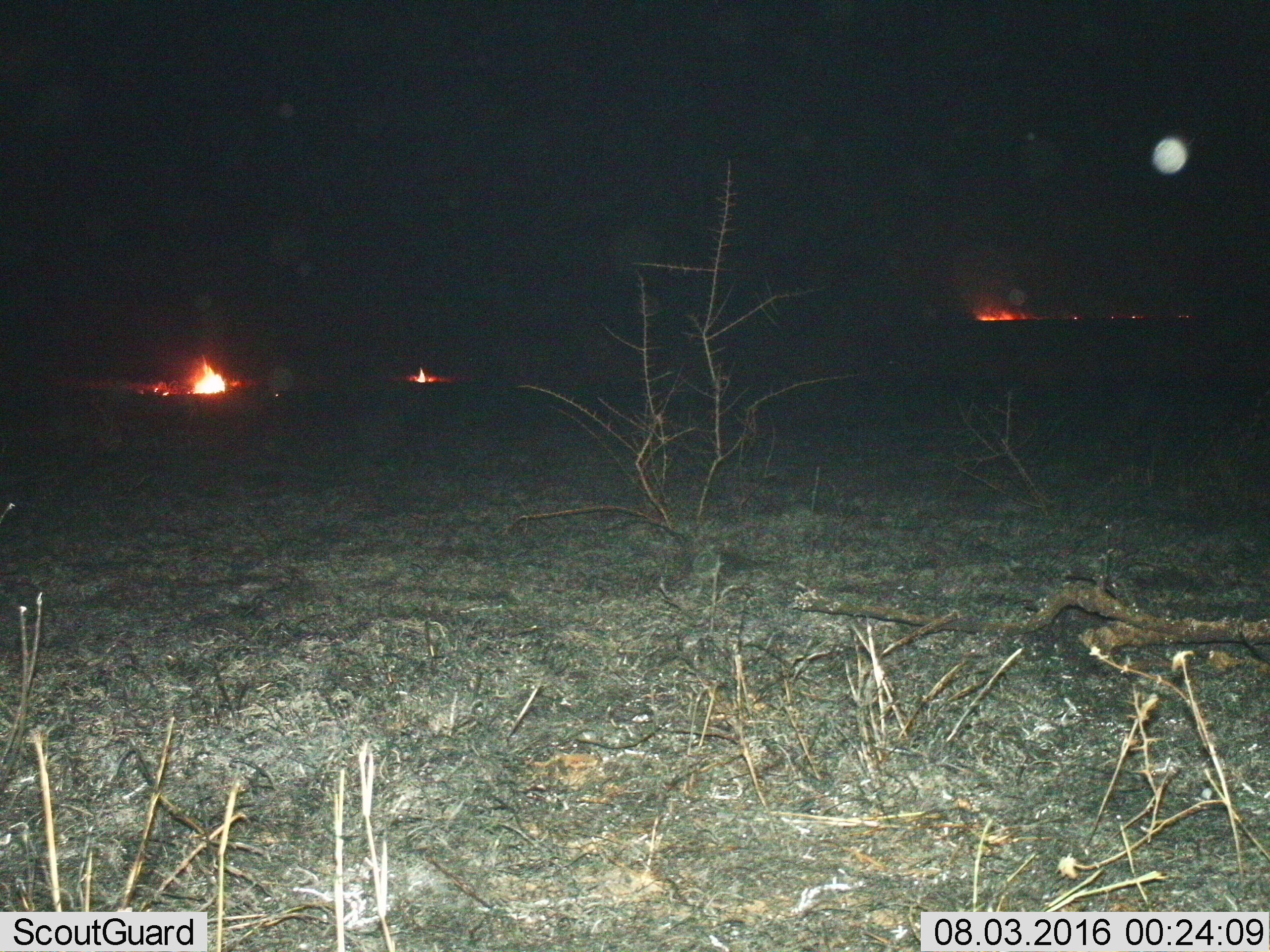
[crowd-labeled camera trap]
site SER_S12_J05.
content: unidentified animal